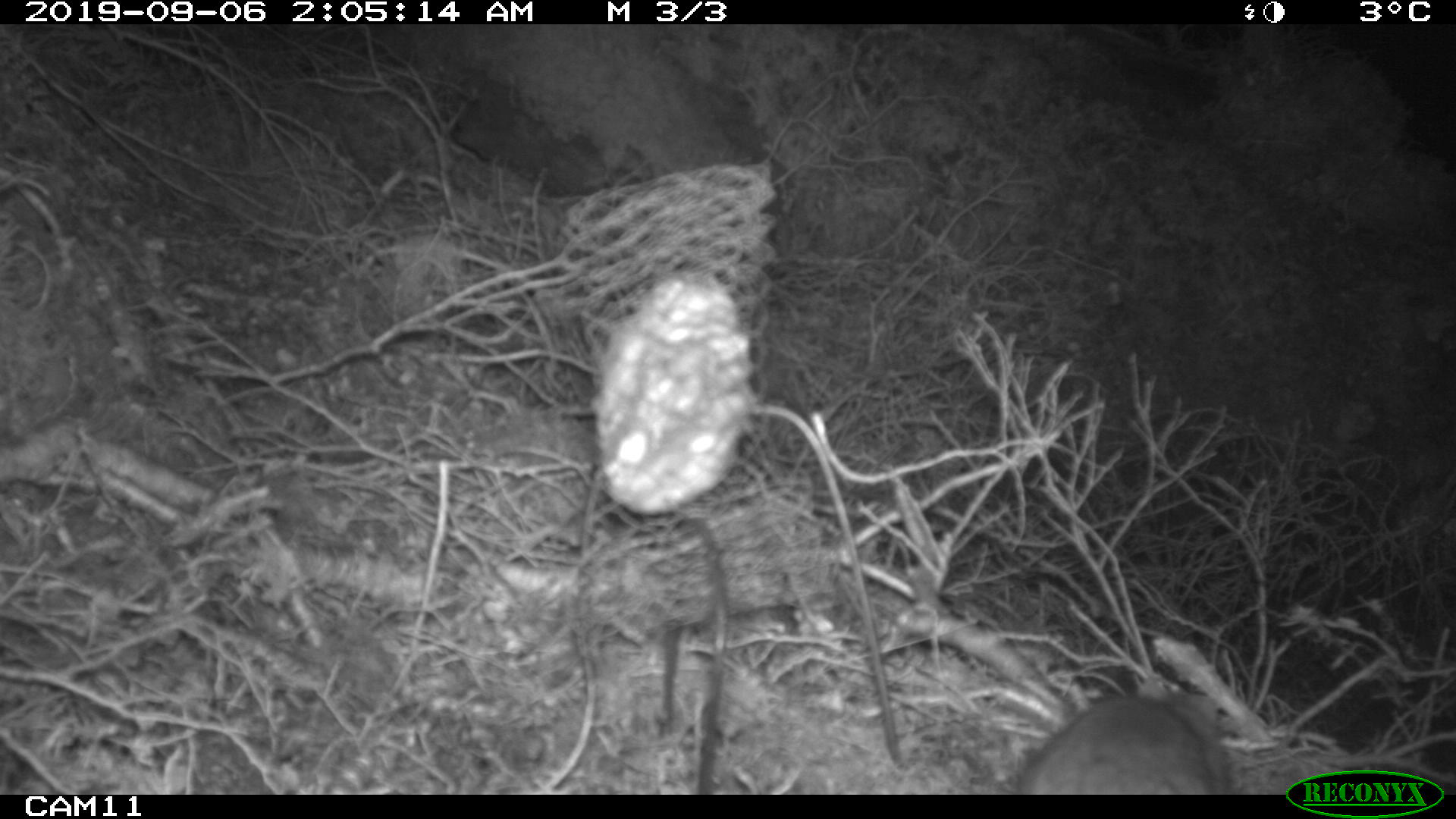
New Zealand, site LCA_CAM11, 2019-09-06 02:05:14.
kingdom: Animalia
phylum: Chordata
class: Mammalia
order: Rodentia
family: Muridae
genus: Rattus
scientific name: Rattus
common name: rat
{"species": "rat (Rattus)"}